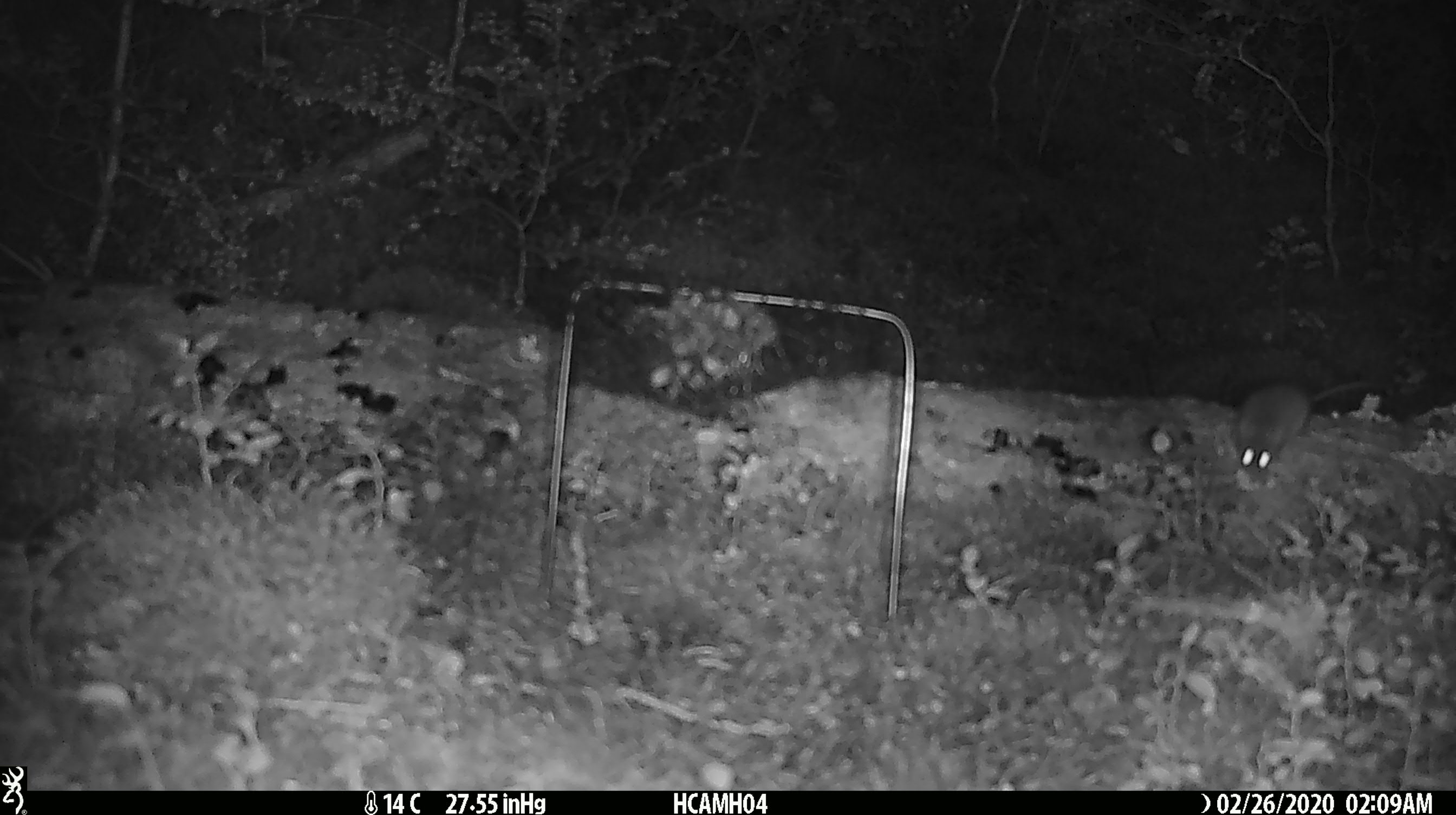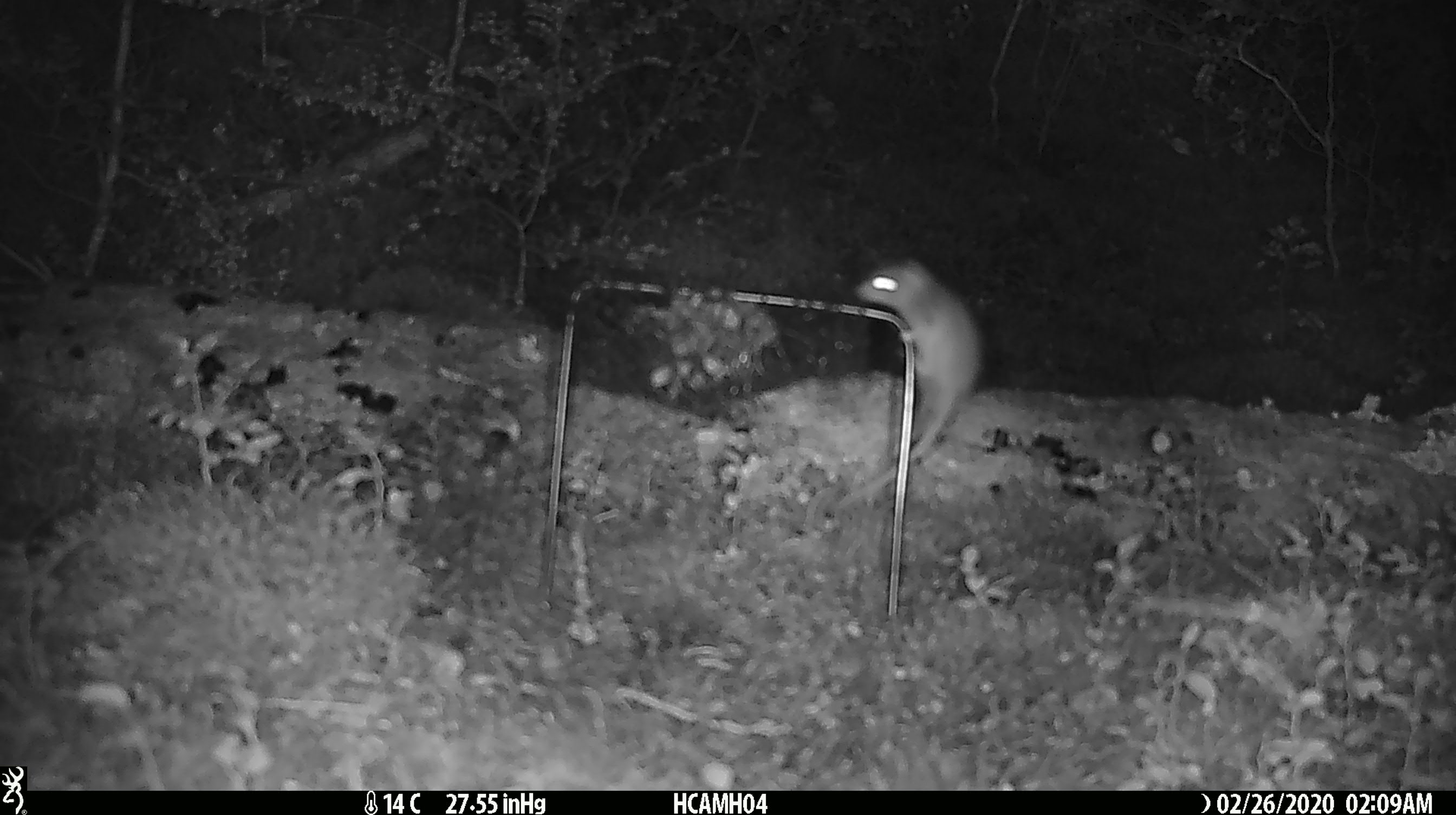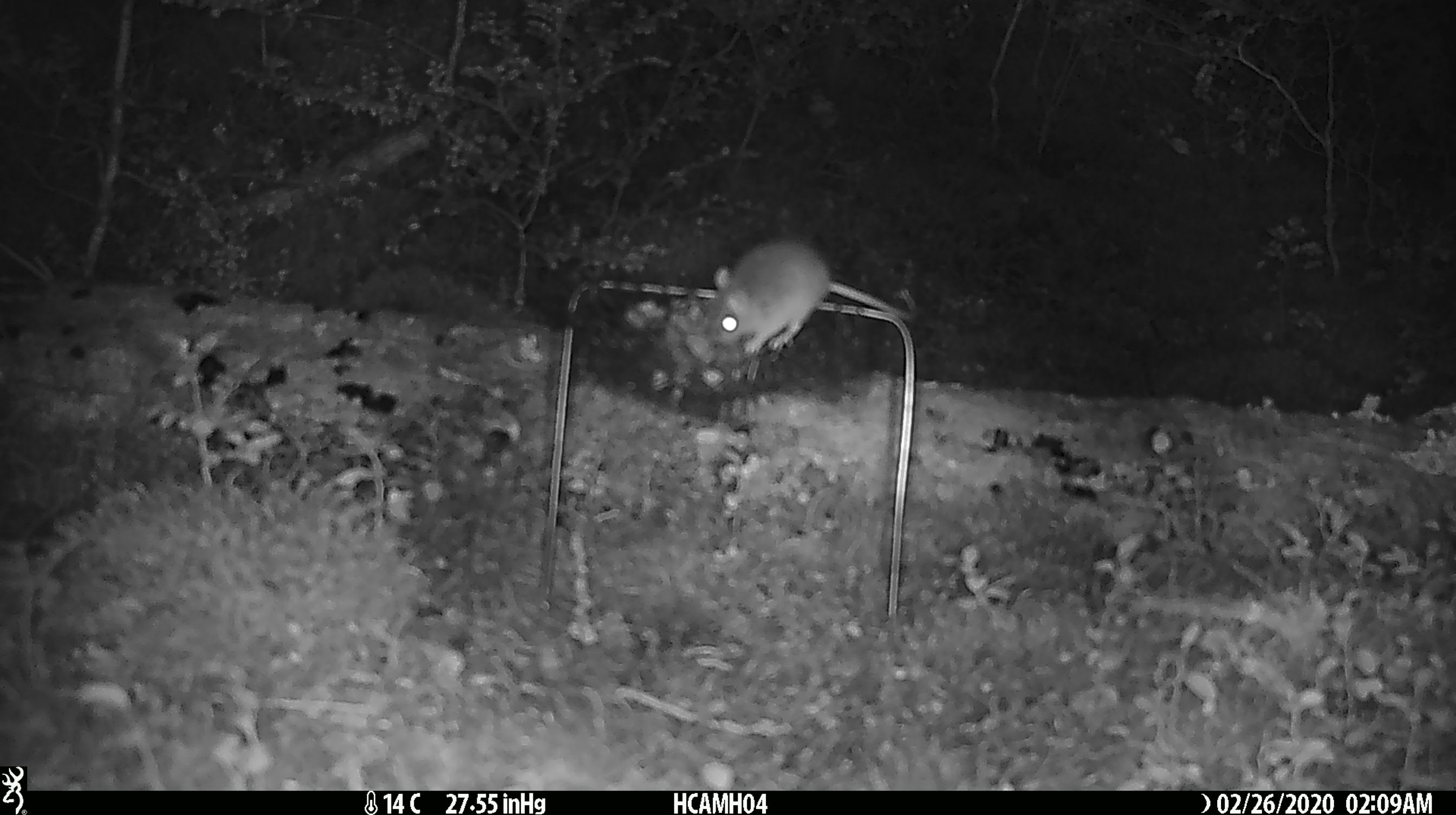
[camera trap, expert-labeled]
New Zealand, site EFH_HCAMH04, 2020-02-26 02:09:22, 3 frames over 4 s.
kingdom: Animalia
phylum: Chordata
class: Mammalia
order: Rodentia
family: Muridae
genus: Mus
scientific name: Mus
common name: mouse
Mouse (Mus).